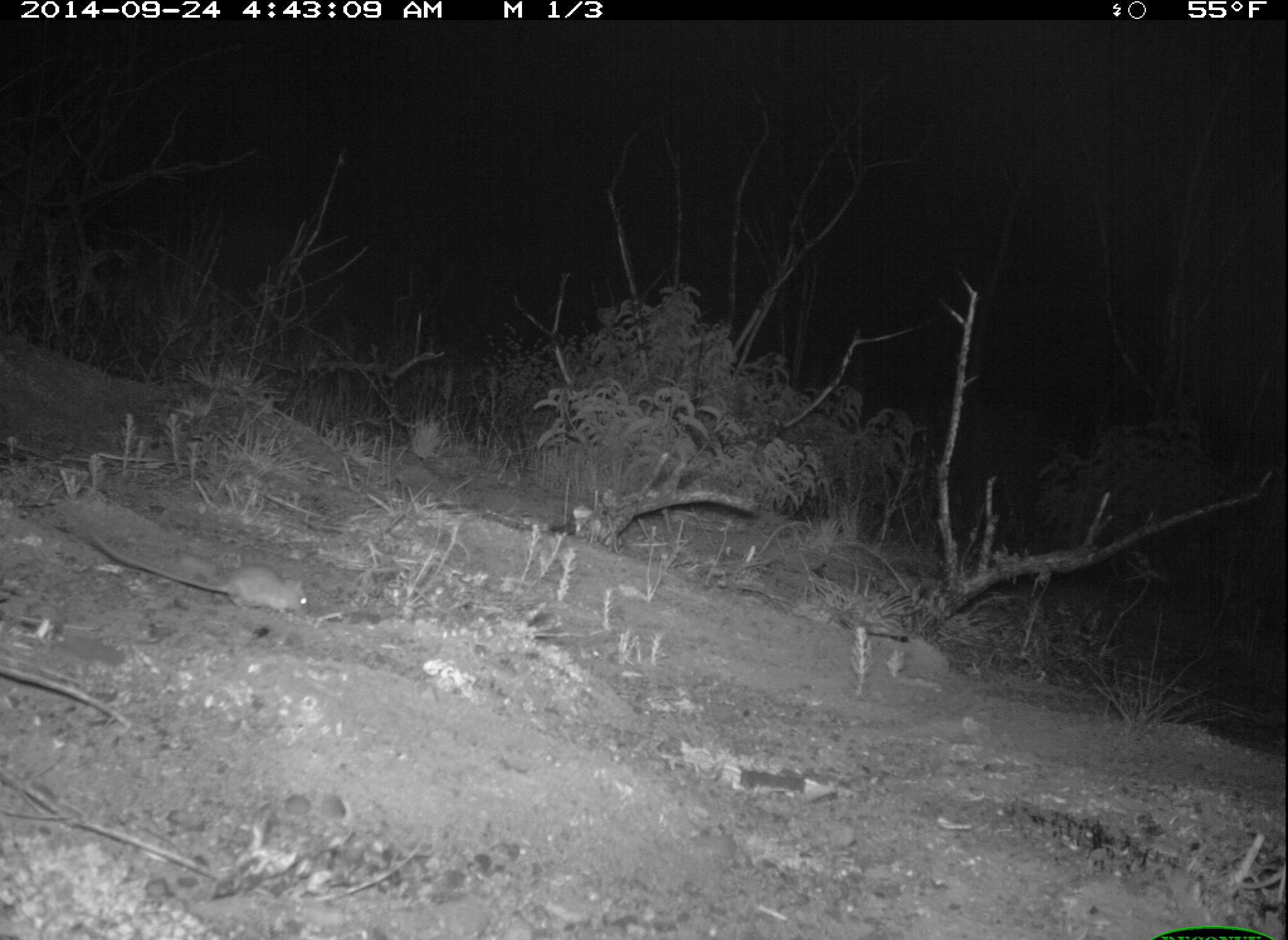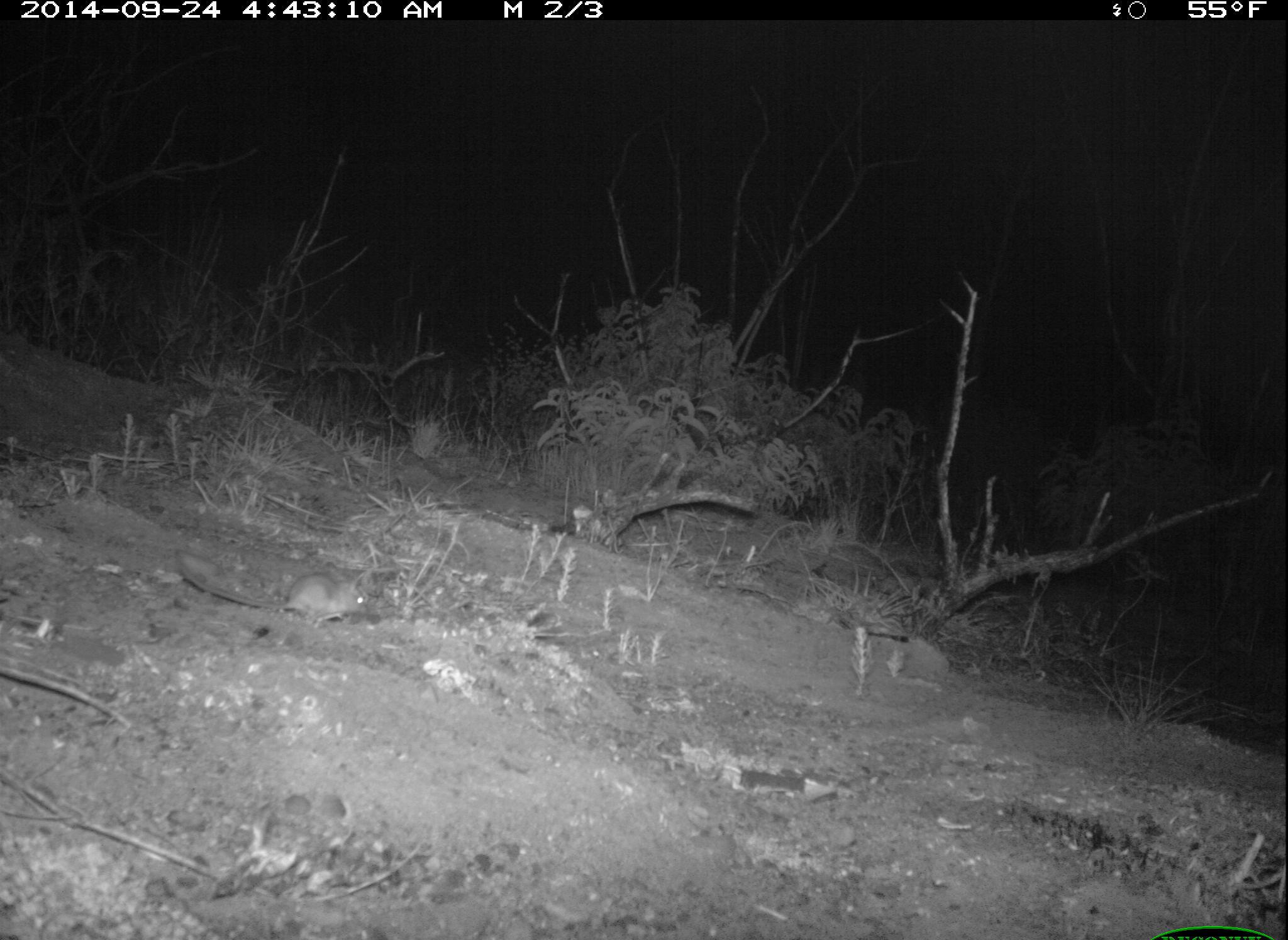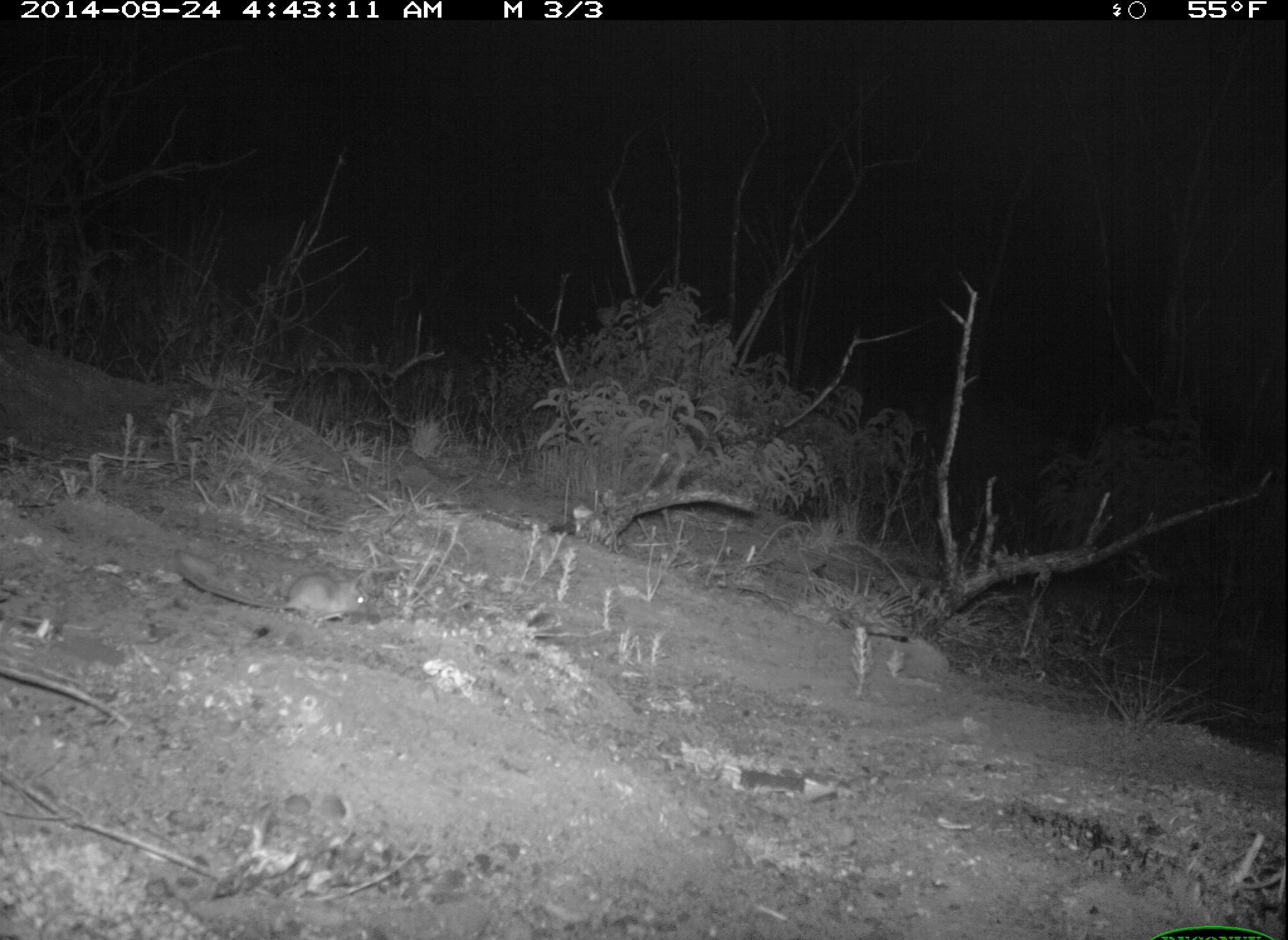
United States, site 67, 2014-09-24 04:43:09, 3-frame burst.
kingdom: Animalia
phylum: Chordata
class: Mammalia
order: Rodentia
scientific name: Rodentia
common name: rodent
Rodent (Rodentia).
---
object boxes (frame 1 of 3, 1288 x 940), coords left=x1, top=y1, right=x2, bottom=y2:
rodent: left=86, top=523, right=316, bottom=622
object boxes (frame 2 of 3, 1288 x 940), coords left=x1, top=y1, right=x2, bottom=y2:
rodent: left=172, top=549, right=371, bottom=629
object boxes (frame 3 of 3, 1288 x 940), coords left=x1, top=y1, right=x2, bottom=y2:
rodent: left=168, top=550, right=374, bottom=628